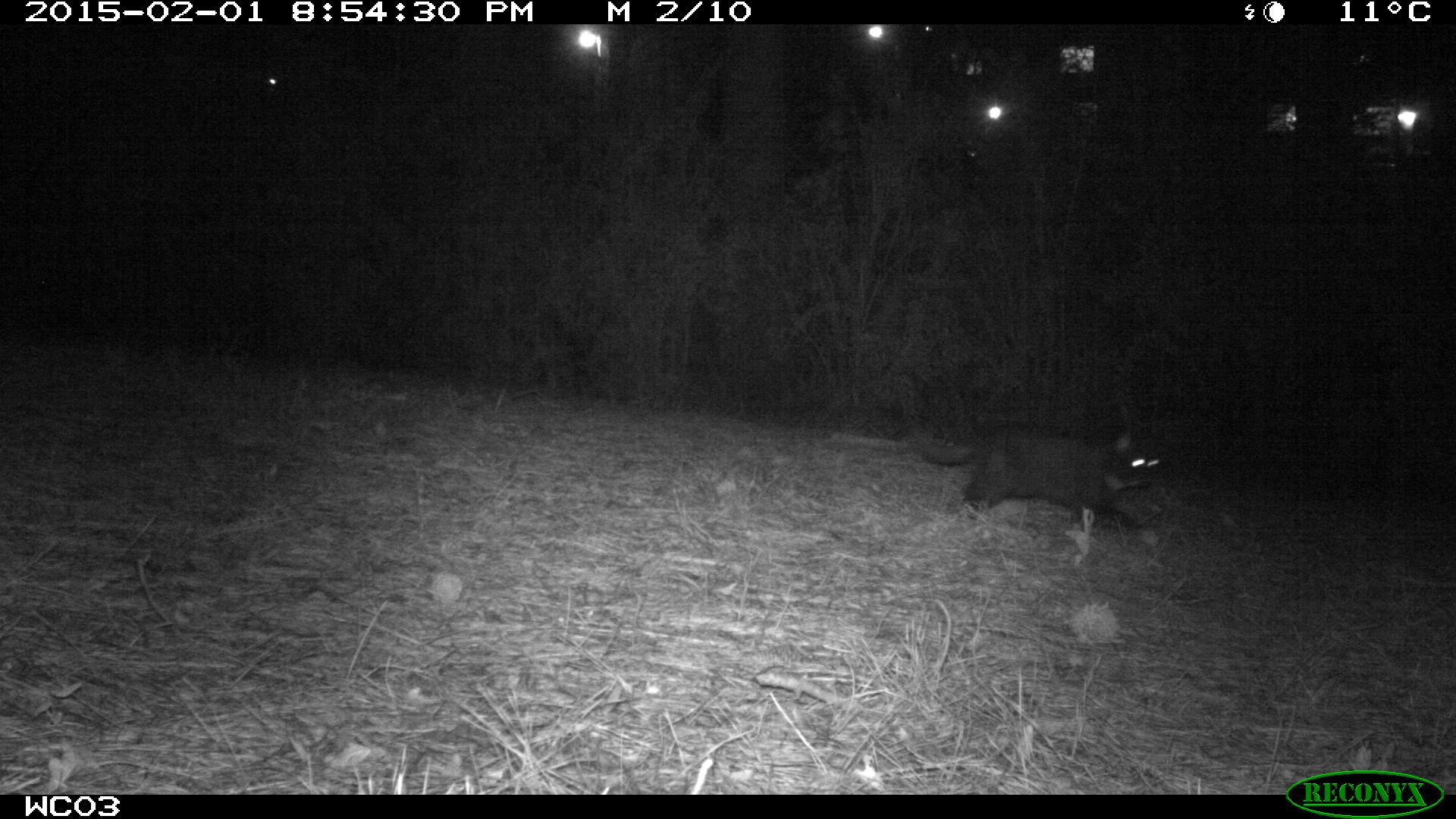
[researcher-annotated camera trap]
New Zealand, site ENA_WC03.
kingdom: Animalia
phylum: Chordata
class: Mammalia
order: Carnivora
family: Felidae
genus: Felis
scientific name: Felis catus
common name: domestic cat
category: cat